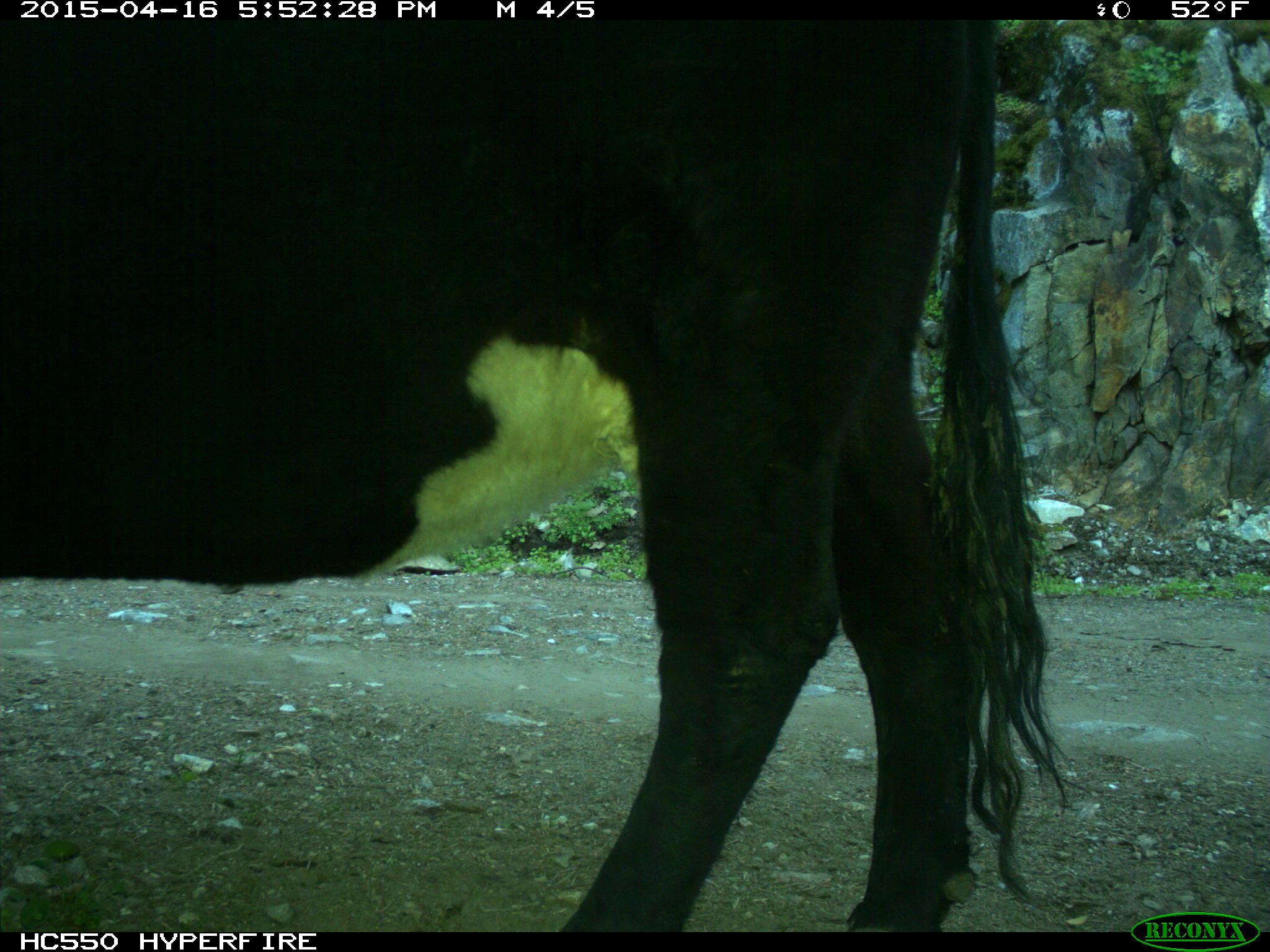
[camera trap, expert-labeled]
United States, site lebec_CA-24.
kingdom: Animalia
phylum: Chordata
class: Mammalia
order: Artiodactyla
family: Bovidae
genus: Bos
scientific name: Bos taurus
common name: domestic cow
Bos taurus (domestic cow).